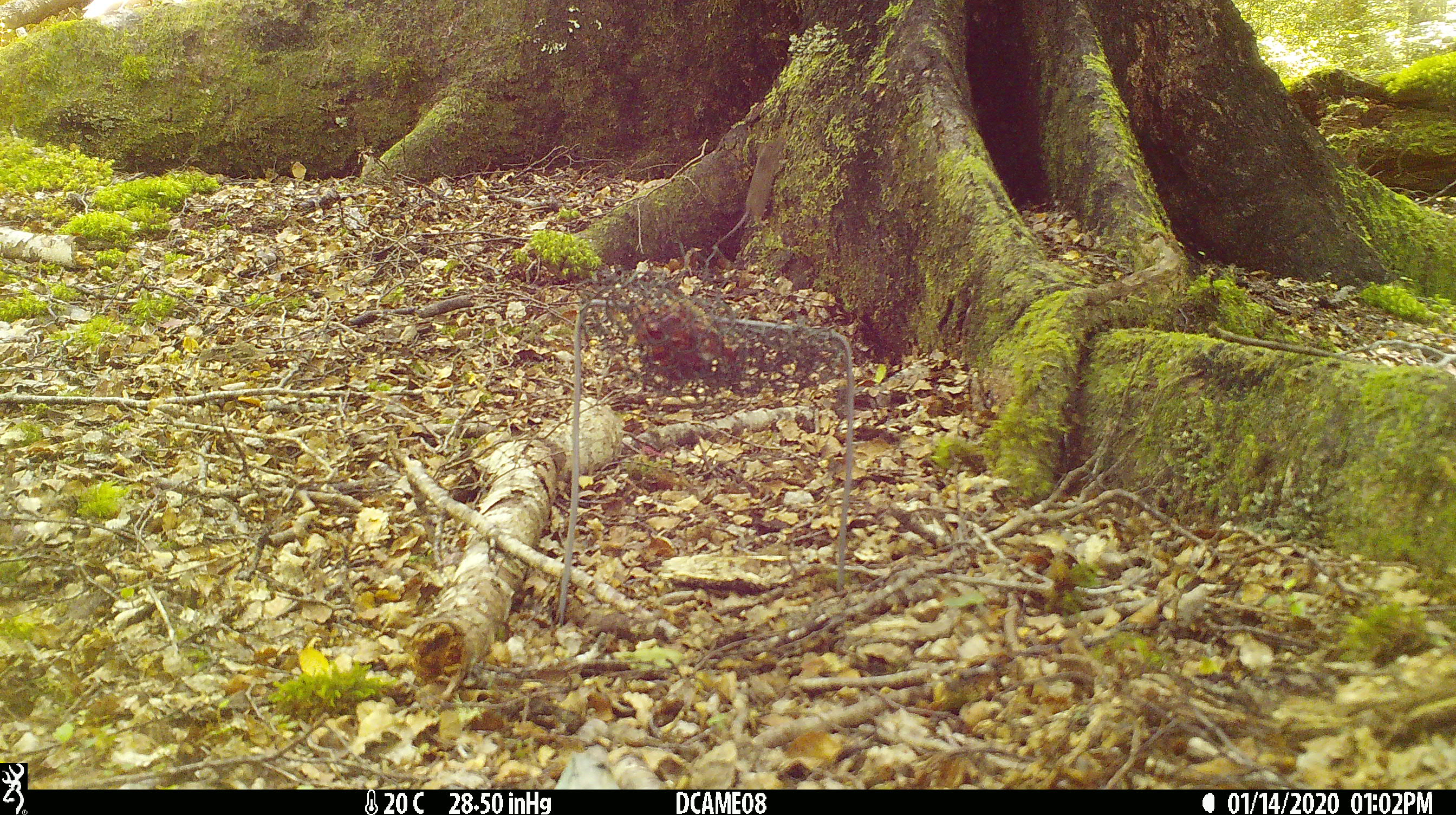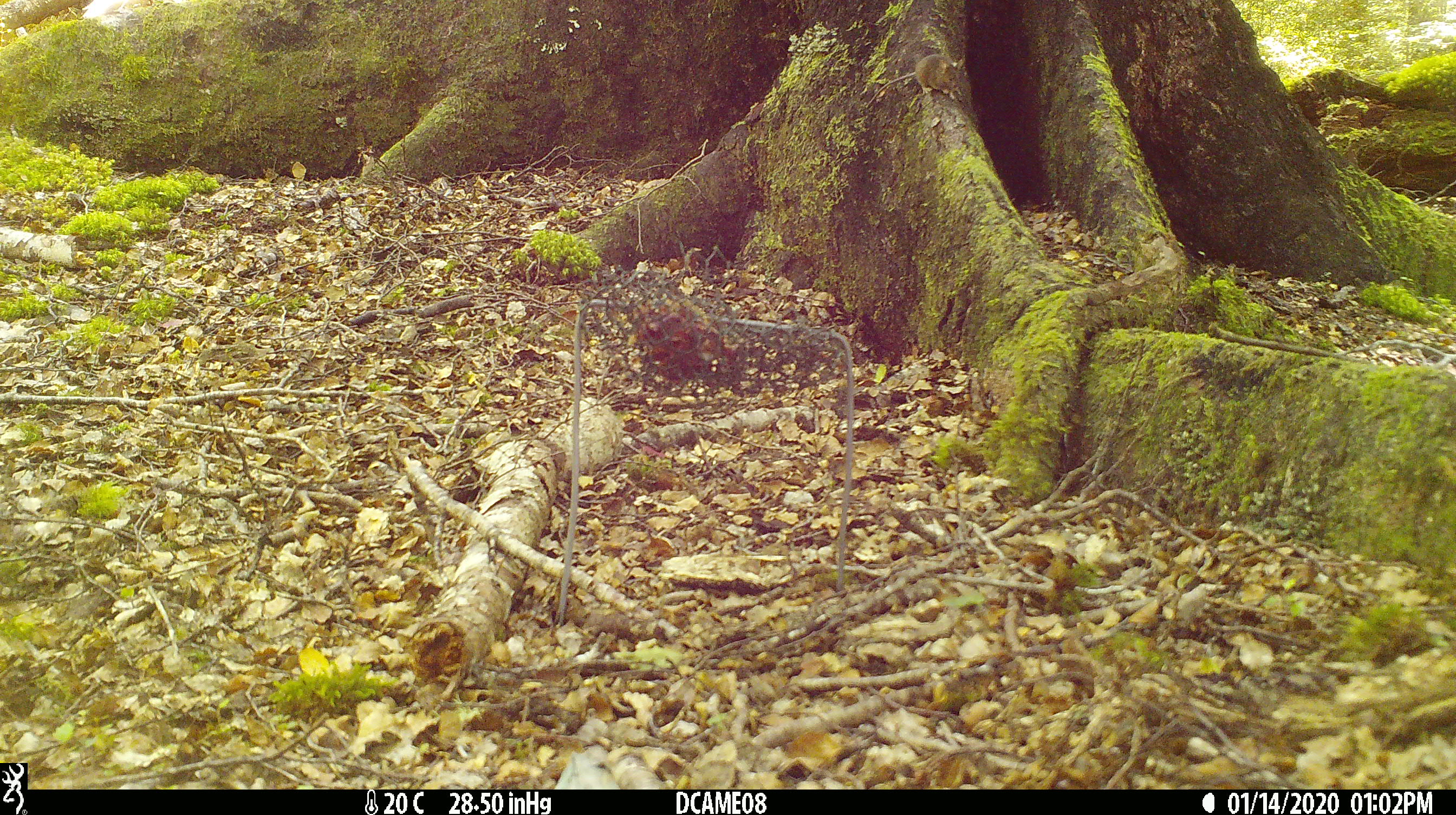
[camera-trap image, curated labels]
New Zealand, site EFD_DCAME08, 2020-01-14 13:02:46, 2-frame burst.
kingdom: Animalia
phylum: Chordata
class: Mammalia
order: Rodentia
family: Muridae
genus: Mus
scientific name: Mus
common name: mouse